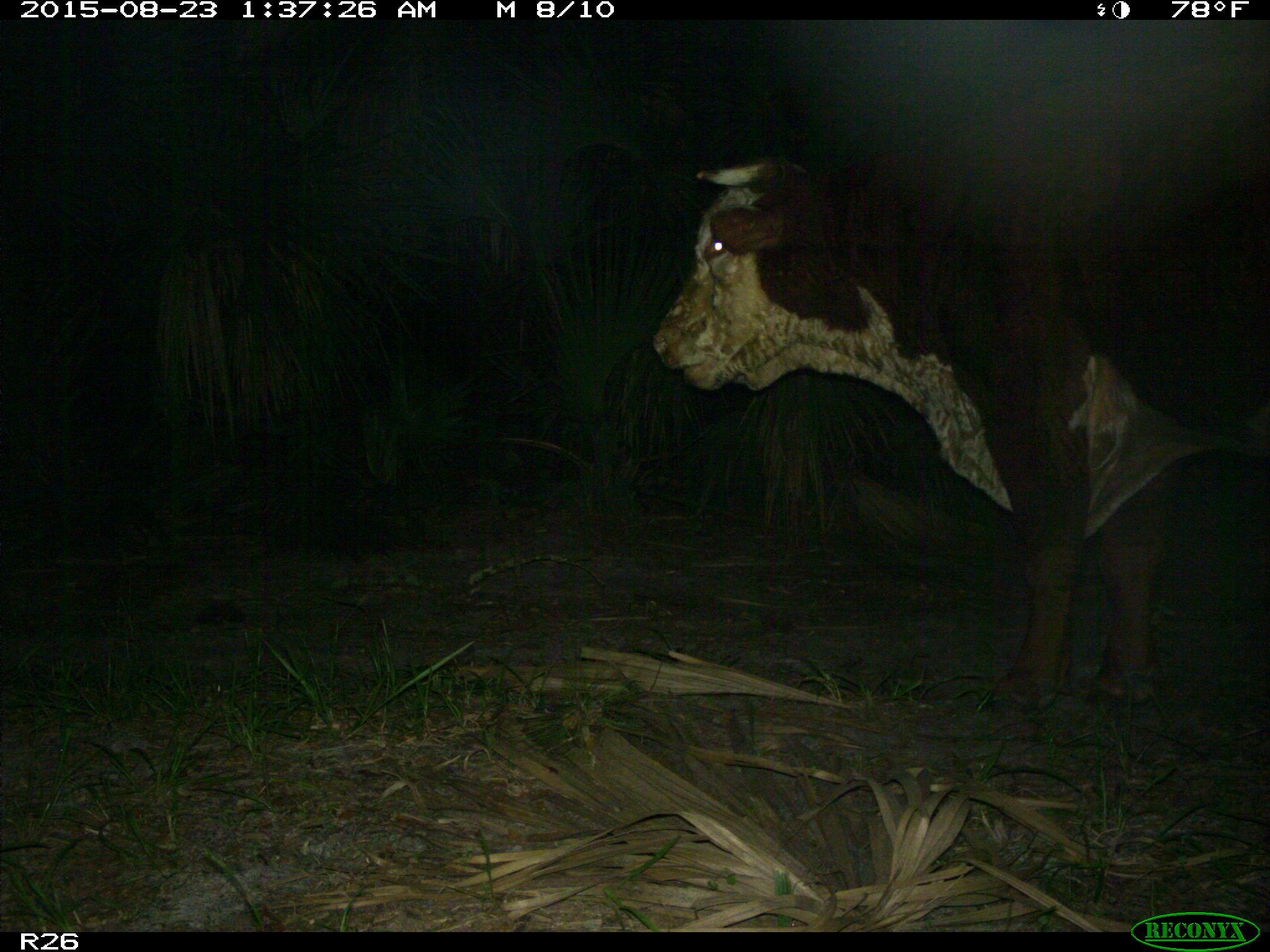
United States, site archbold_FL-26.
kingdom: Animalia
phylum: Chordata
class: Mammalia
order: Artiodactyla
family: Bovidae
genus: Bos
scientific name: Bos taurus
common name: domestic cow